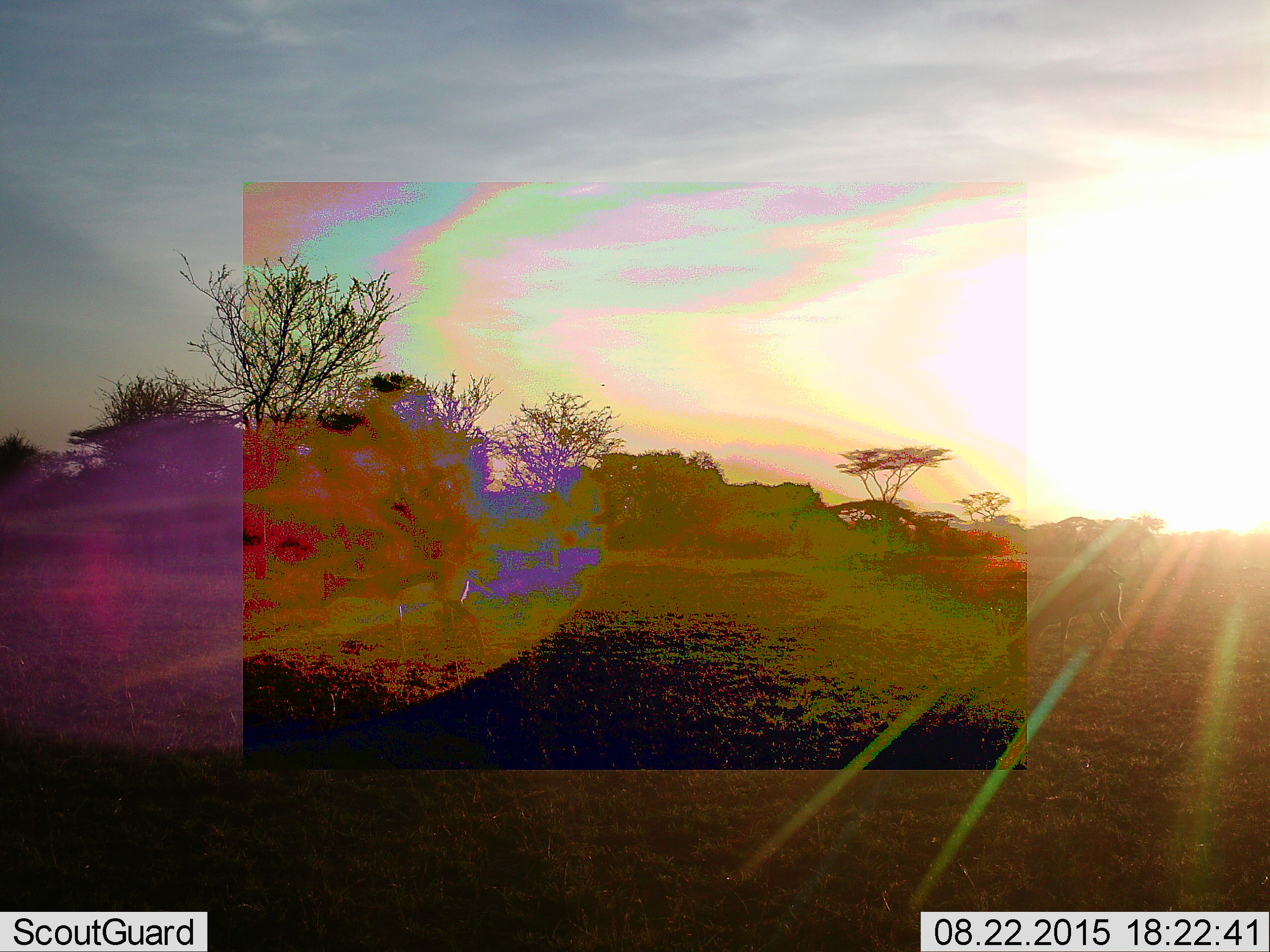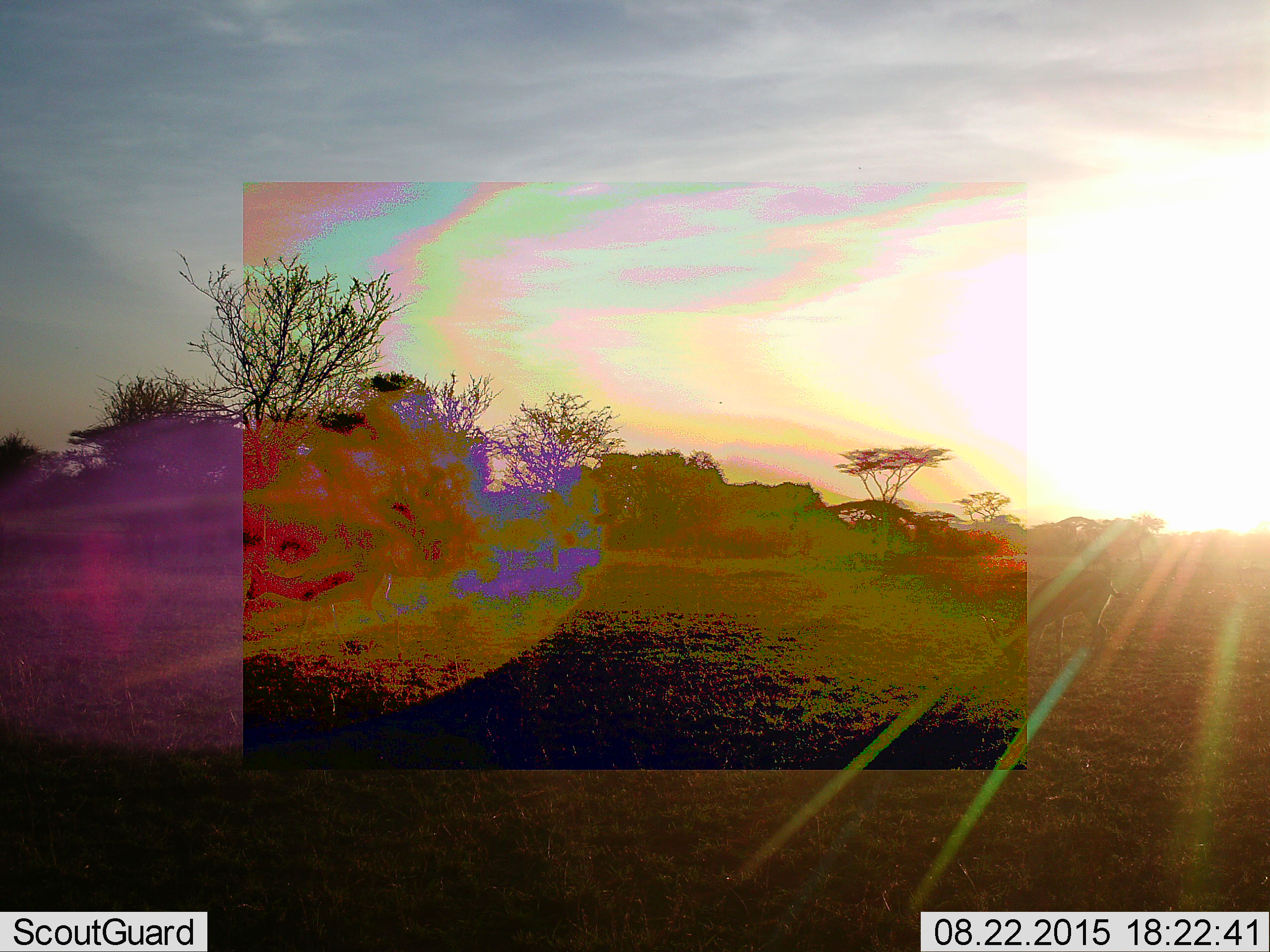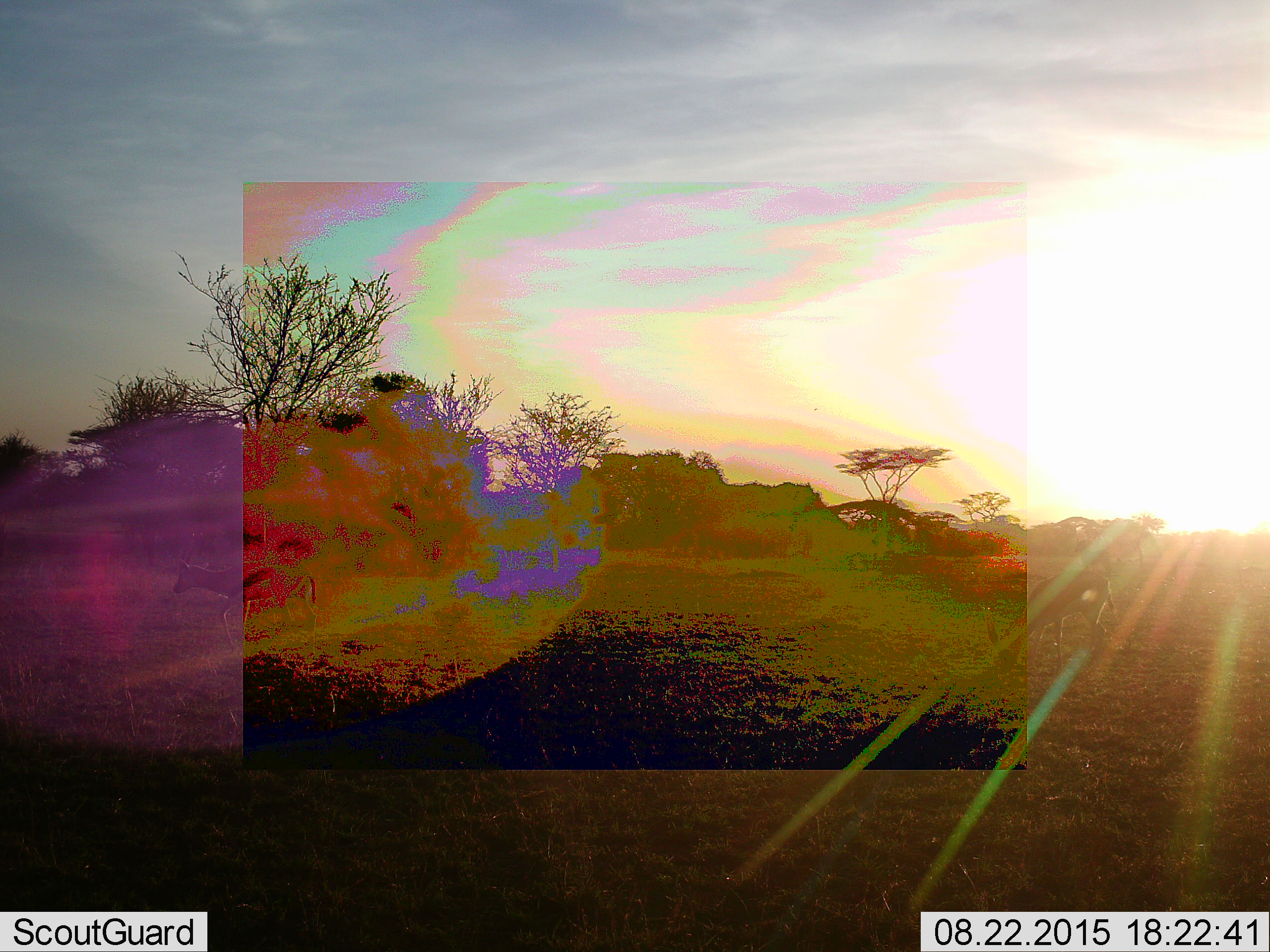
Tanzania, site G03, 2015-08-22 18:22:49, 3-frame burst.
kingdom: Animalia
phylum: Chordata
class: Mammalia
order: Artiodactyla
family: Bovidae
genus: Eudorcas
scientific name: Eudorcas thomsonii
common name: thomson's gazelle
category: gazellethomsons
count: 2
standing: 30%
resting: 0%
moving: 80%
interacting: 0%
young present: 10%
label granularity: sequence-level